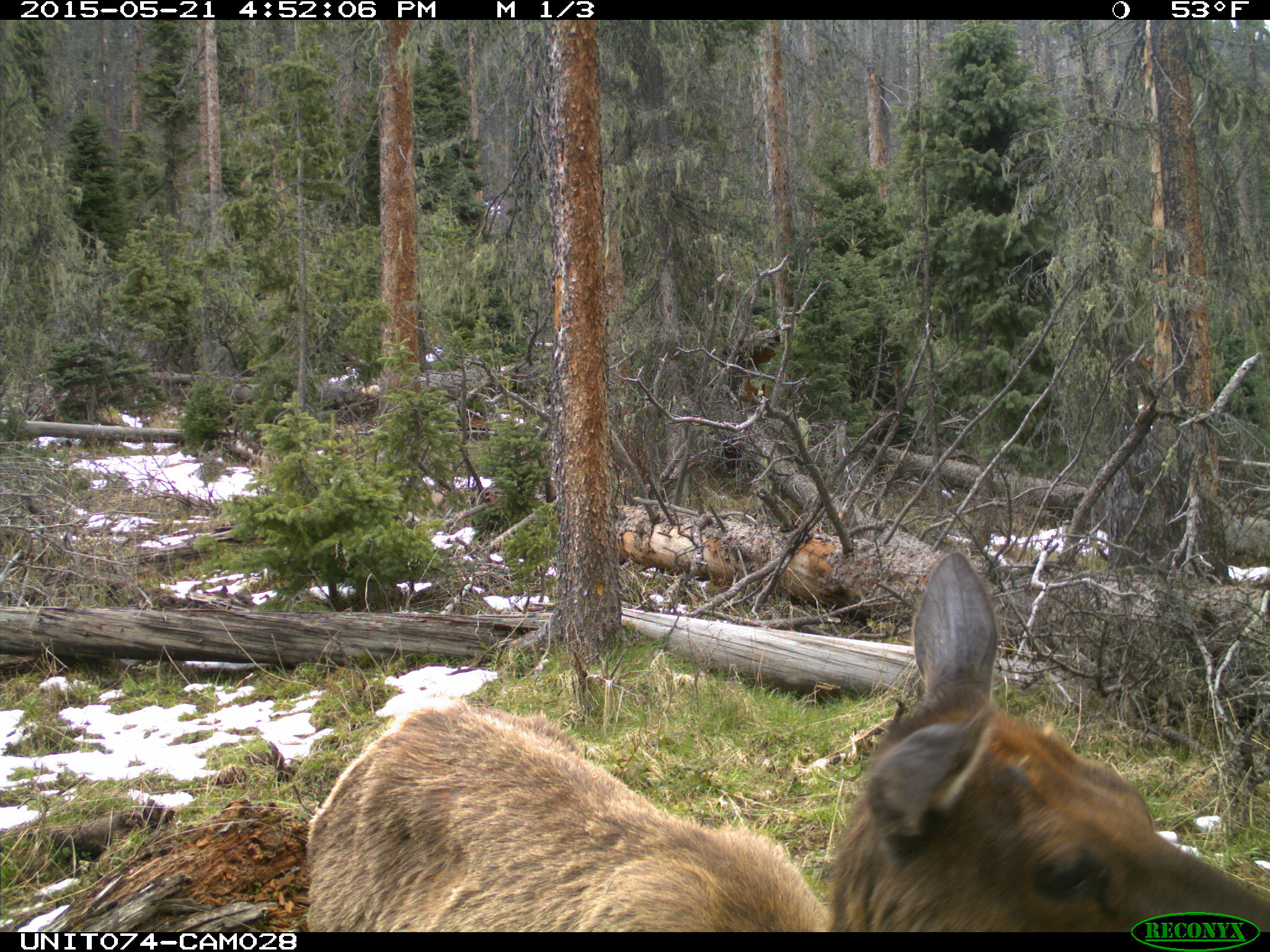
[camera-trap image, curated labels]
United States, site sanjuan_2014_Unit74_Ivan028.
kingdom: Animalia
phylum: Chordata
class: Mammalia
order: Artiodactyla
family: Cervidae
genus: Cervus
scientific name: Cervus elaphus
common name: red deer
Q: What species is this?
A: Cervus elaphus (red deer).